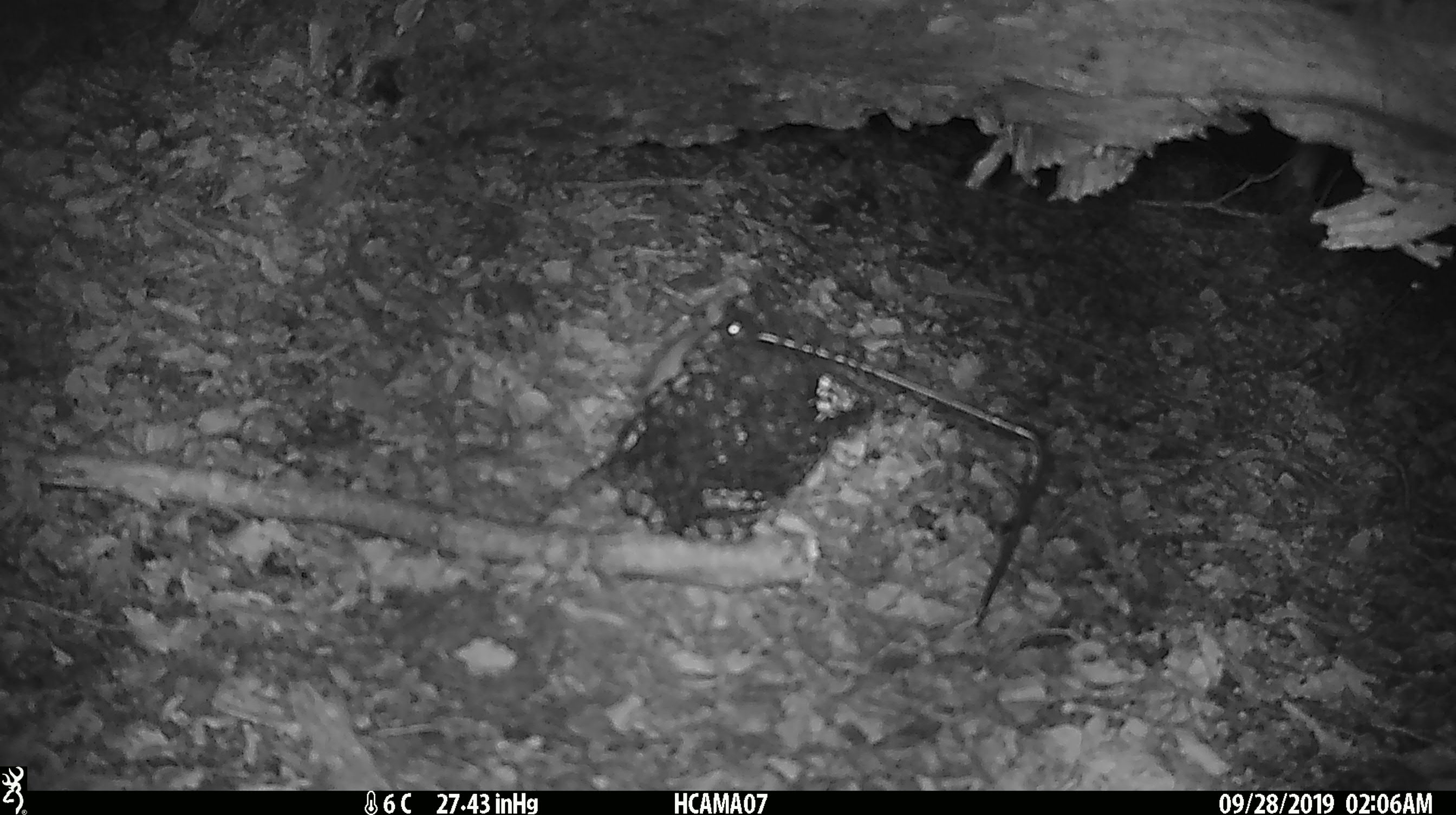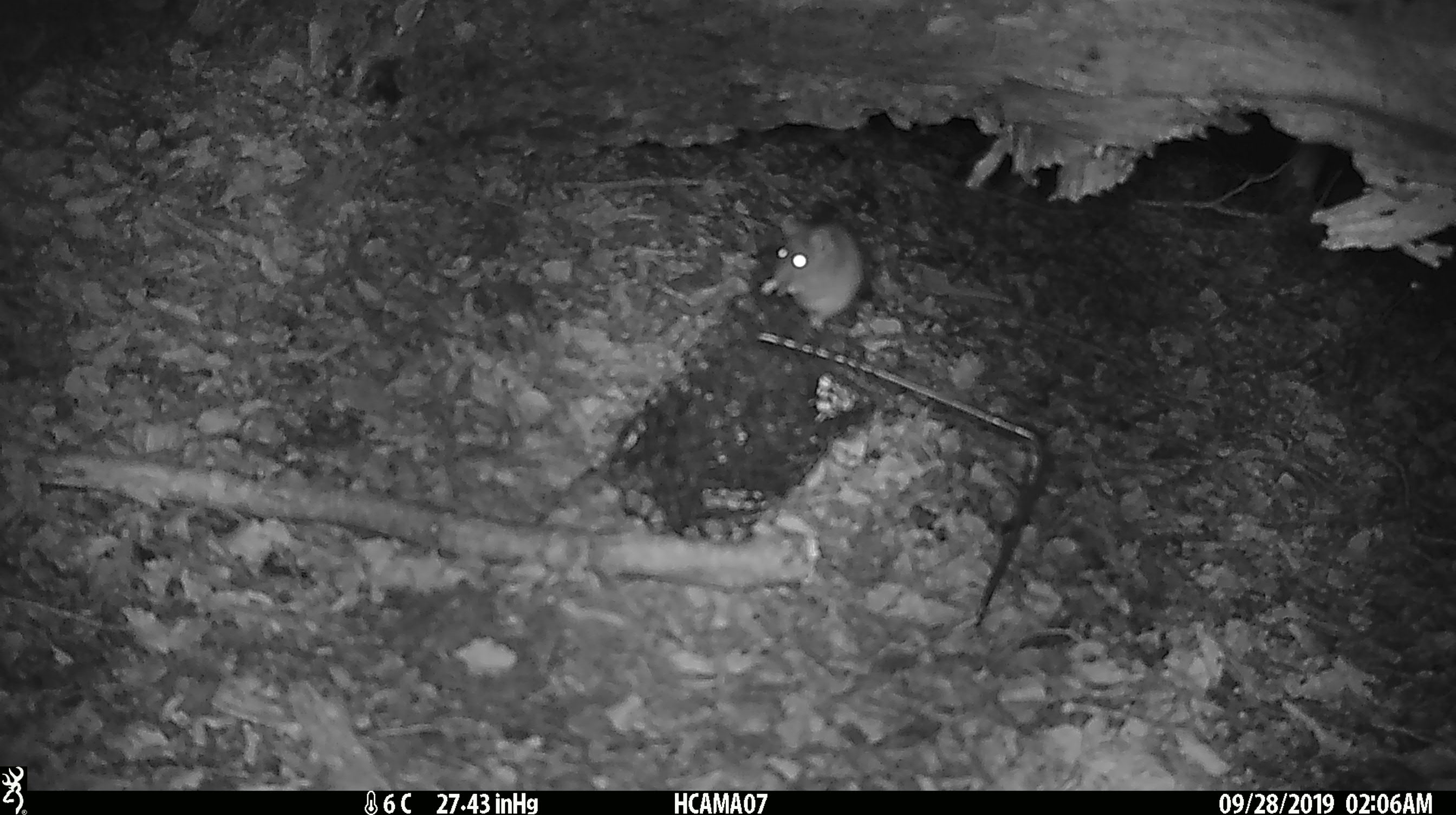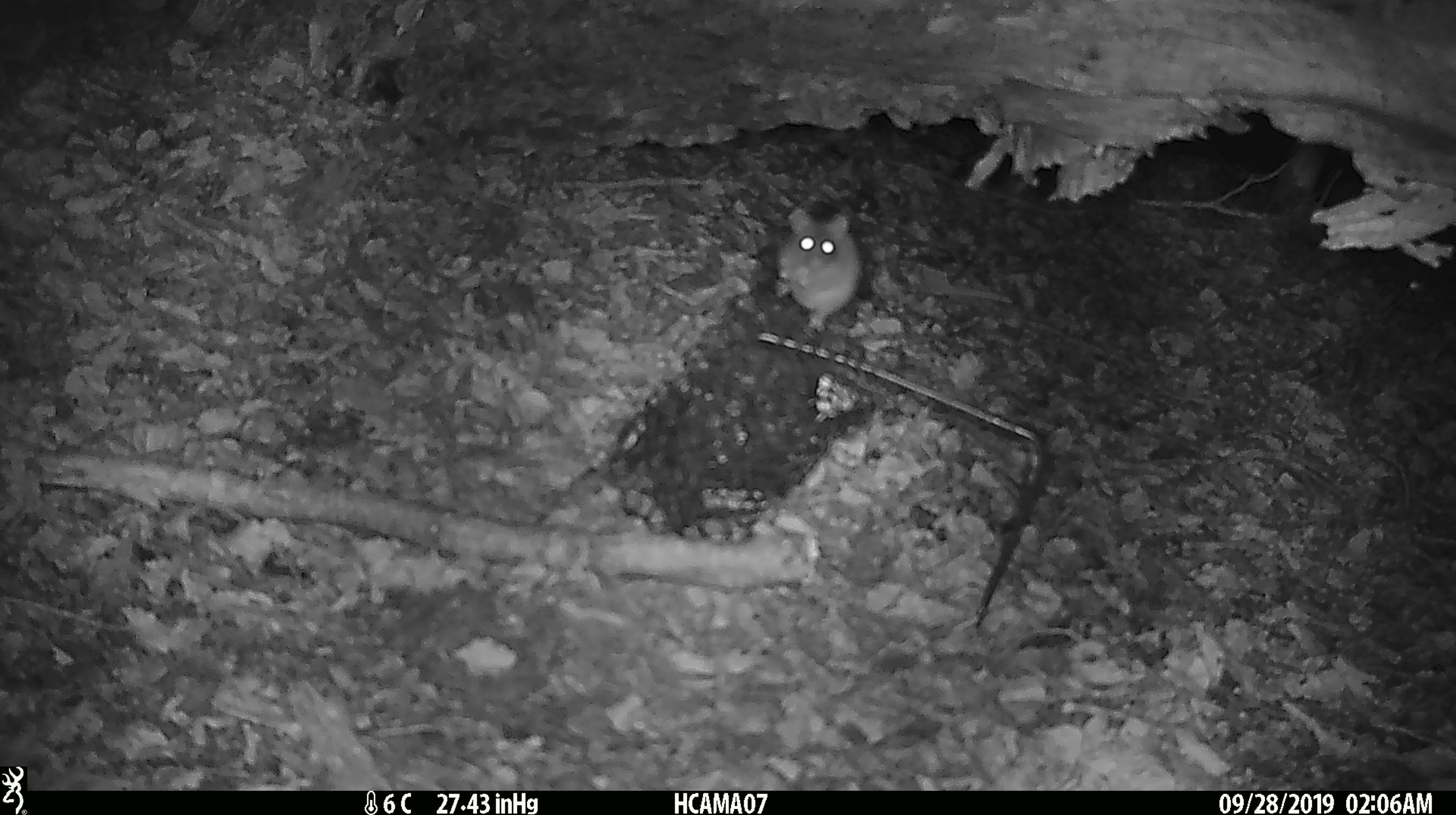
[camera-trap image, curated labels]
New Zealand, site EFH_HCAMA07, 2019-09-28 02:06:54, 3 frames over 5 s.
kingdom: Animalia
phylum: Chordata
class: Mammalia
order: Rodentia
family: Muridae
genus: Mus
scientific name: Mus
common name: mouse